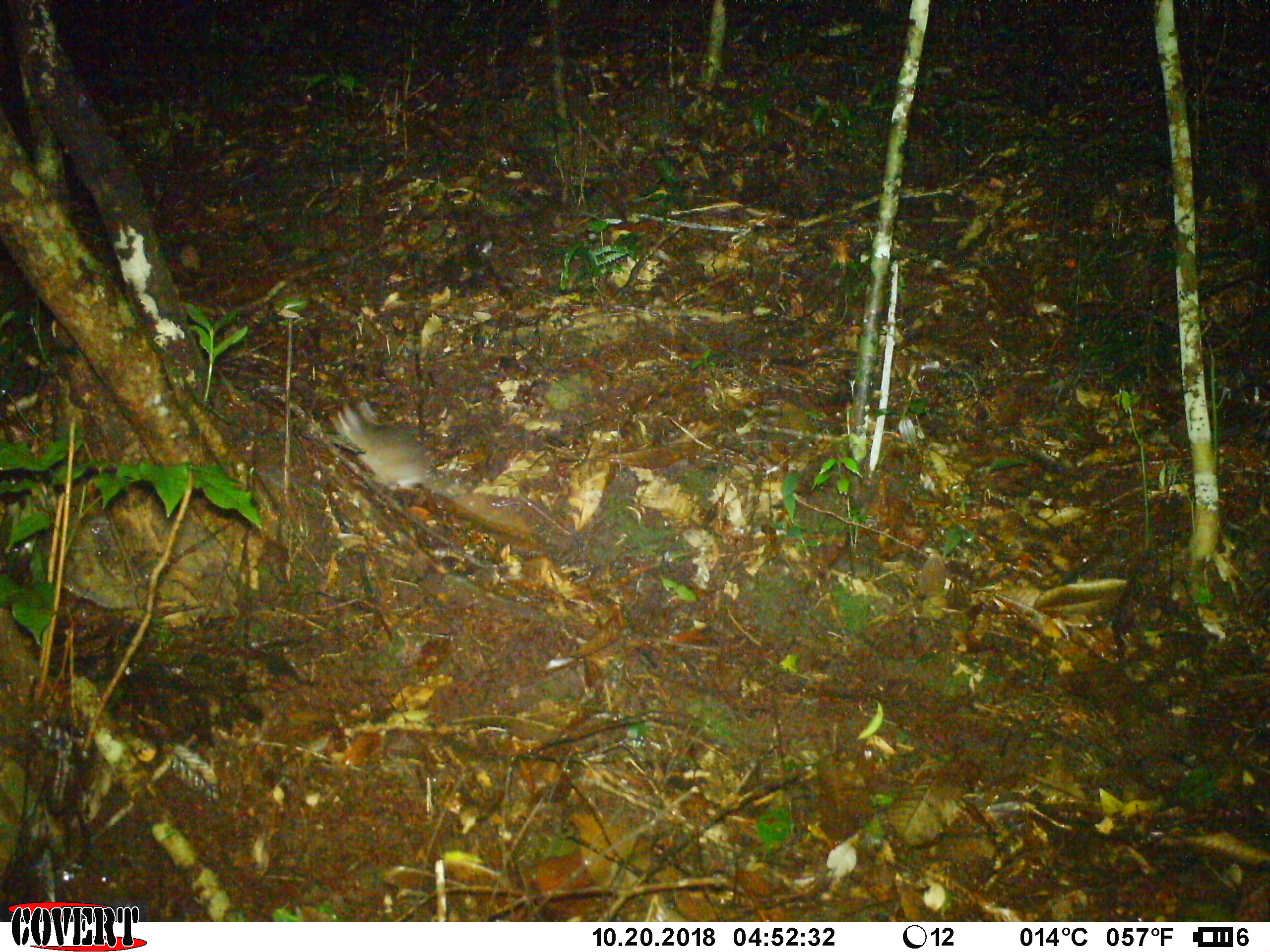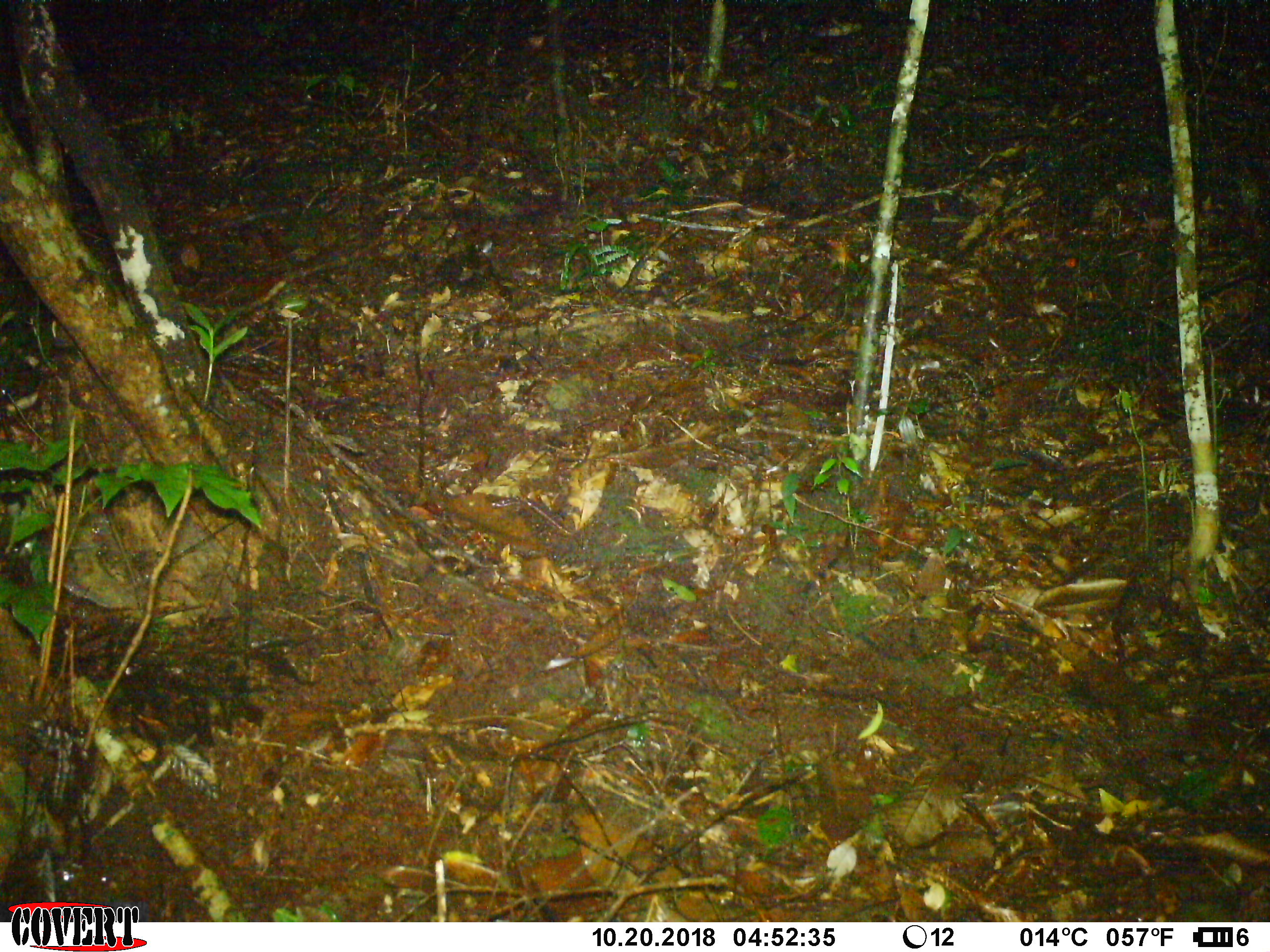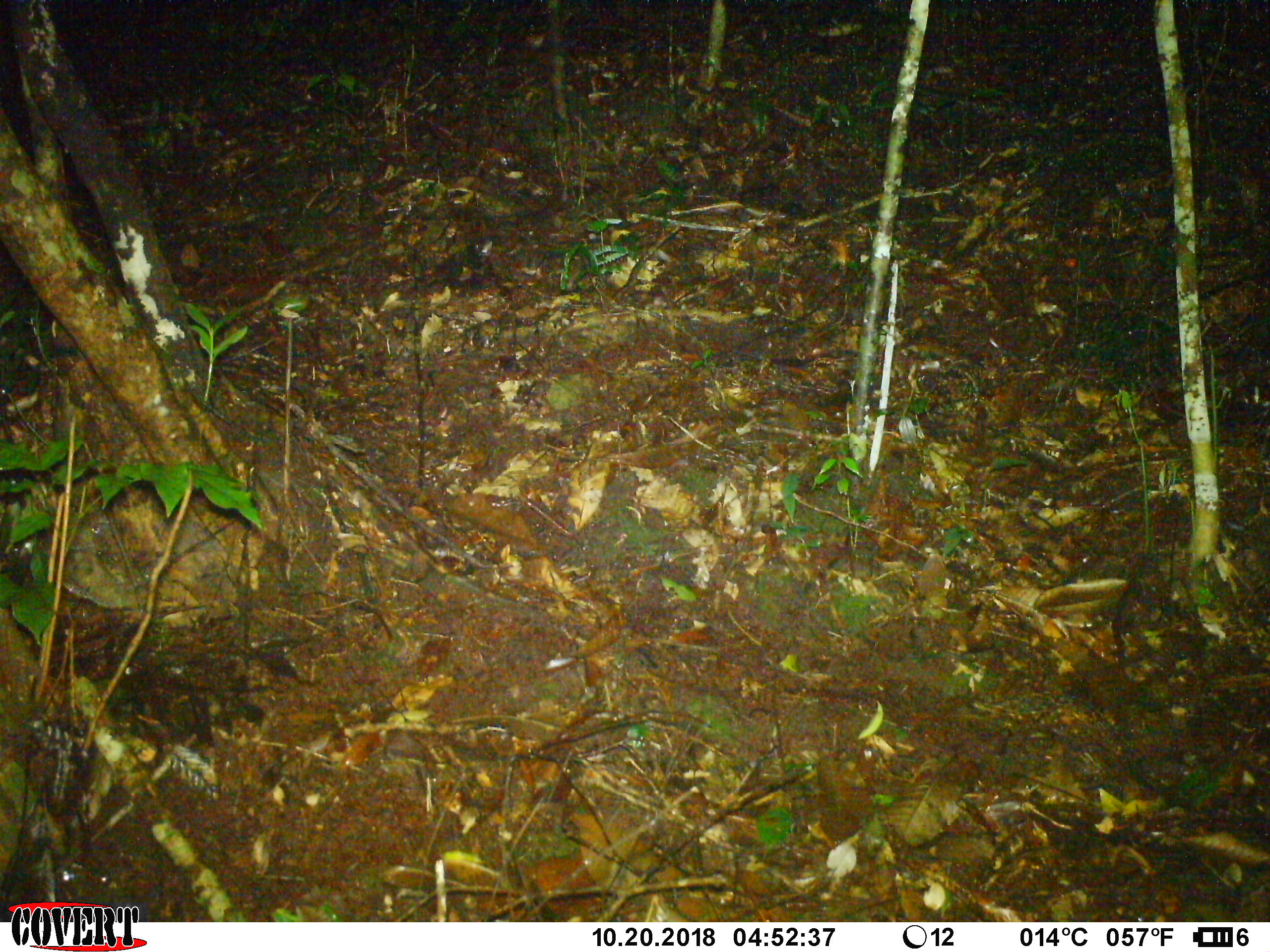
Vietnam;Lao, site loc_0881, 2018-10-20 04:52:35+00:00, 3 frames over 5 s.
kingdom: Animalia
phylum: Chordata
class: Mammalia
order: Rodentia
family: Muridae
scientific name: Muridae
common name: old-world mice and rats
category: unidentified murid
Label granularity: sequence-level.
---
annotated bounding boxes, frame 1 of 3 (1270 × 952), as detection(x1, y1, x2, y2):
unidentified murid: detection(328, 396, 513, 525)